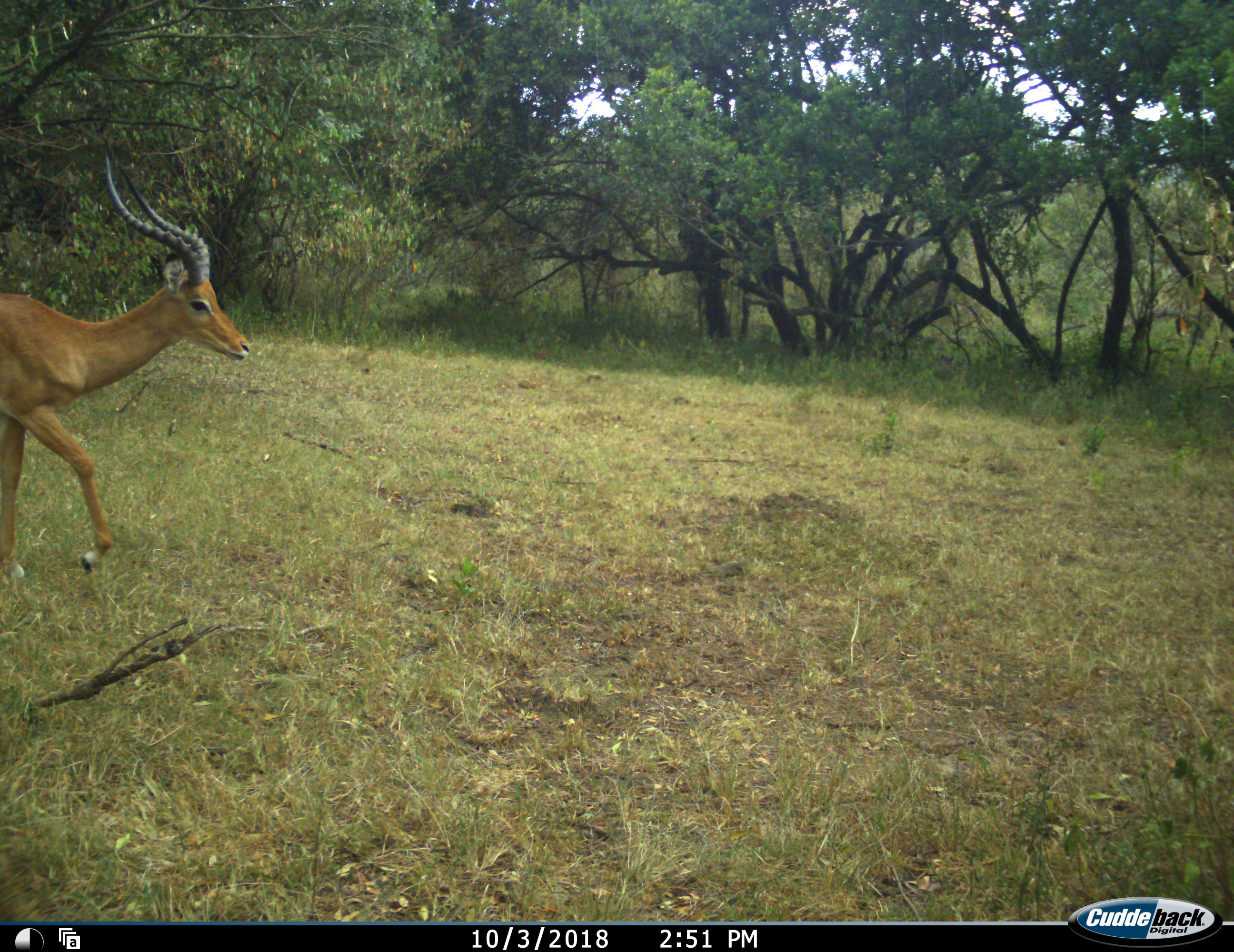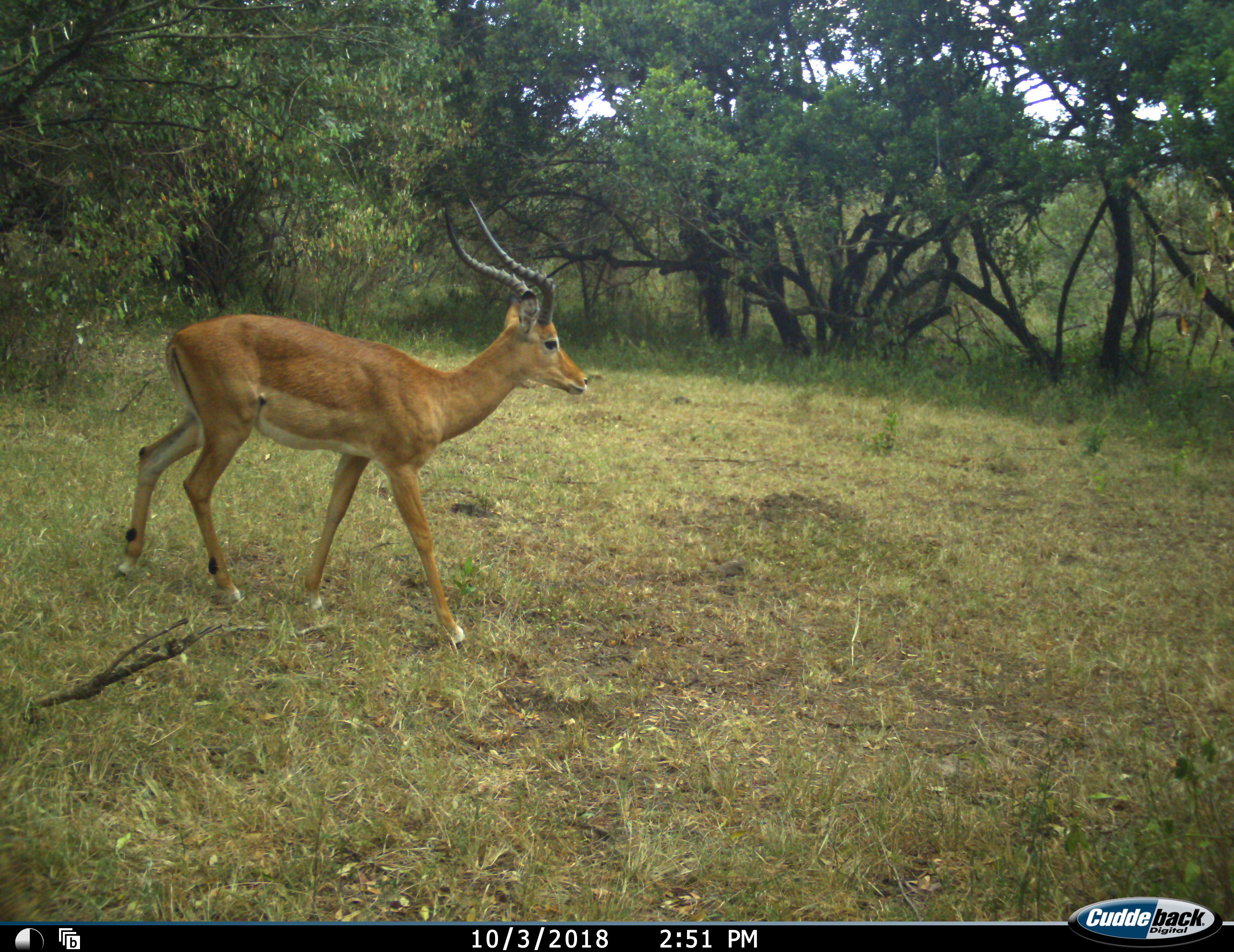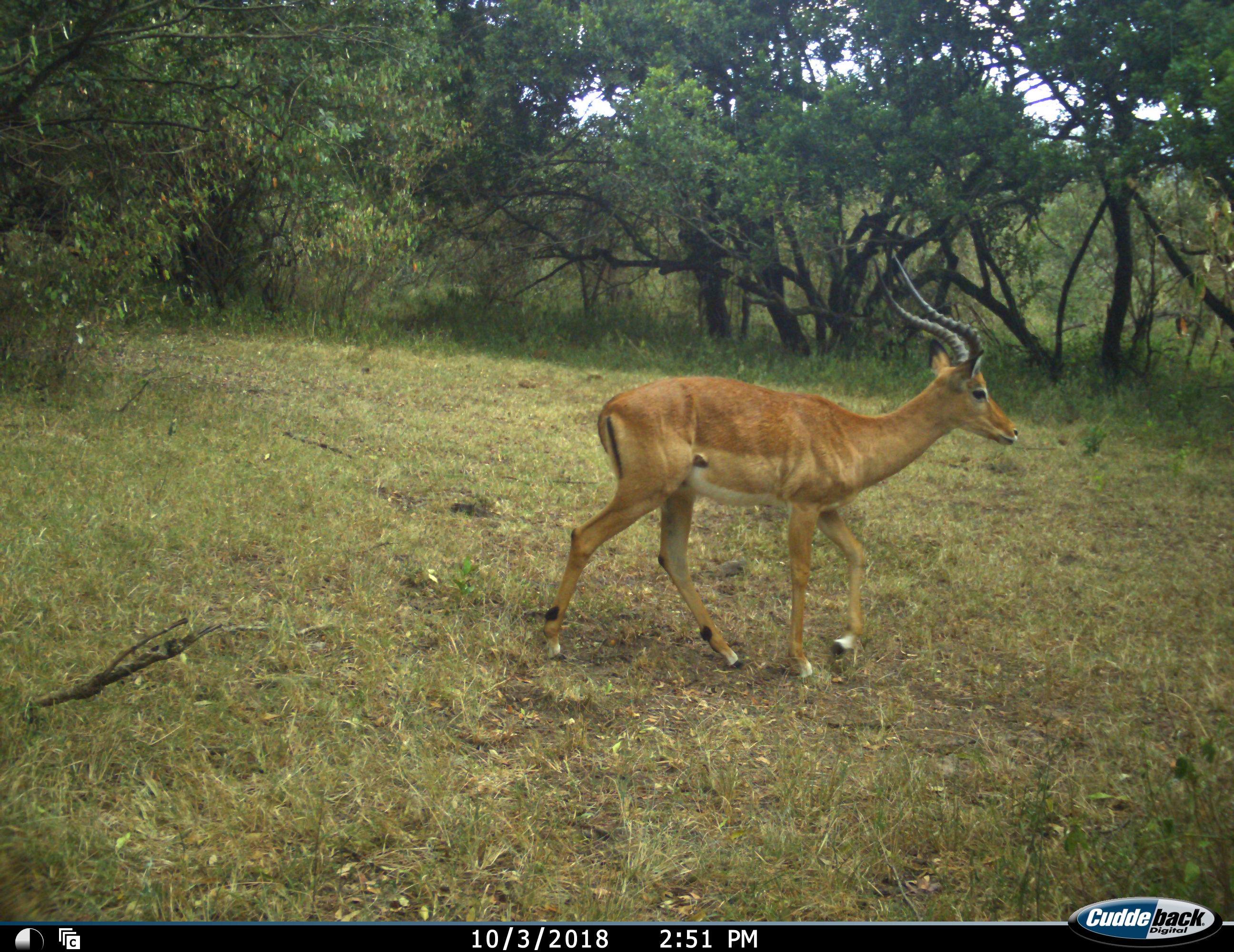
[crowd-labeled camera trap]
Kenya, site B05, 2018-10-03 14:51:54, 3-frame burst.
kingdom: Animalia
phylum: Chordata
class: Mammalia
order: Artiodactyla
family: Bovidae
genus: Aepyceros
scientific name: Aepyceros melampus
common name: impala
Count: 1.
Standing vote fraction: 0%.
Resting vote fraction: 0%.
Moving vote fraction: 100%.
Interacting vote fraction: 0%.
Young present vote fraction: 0%.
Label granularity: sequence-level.